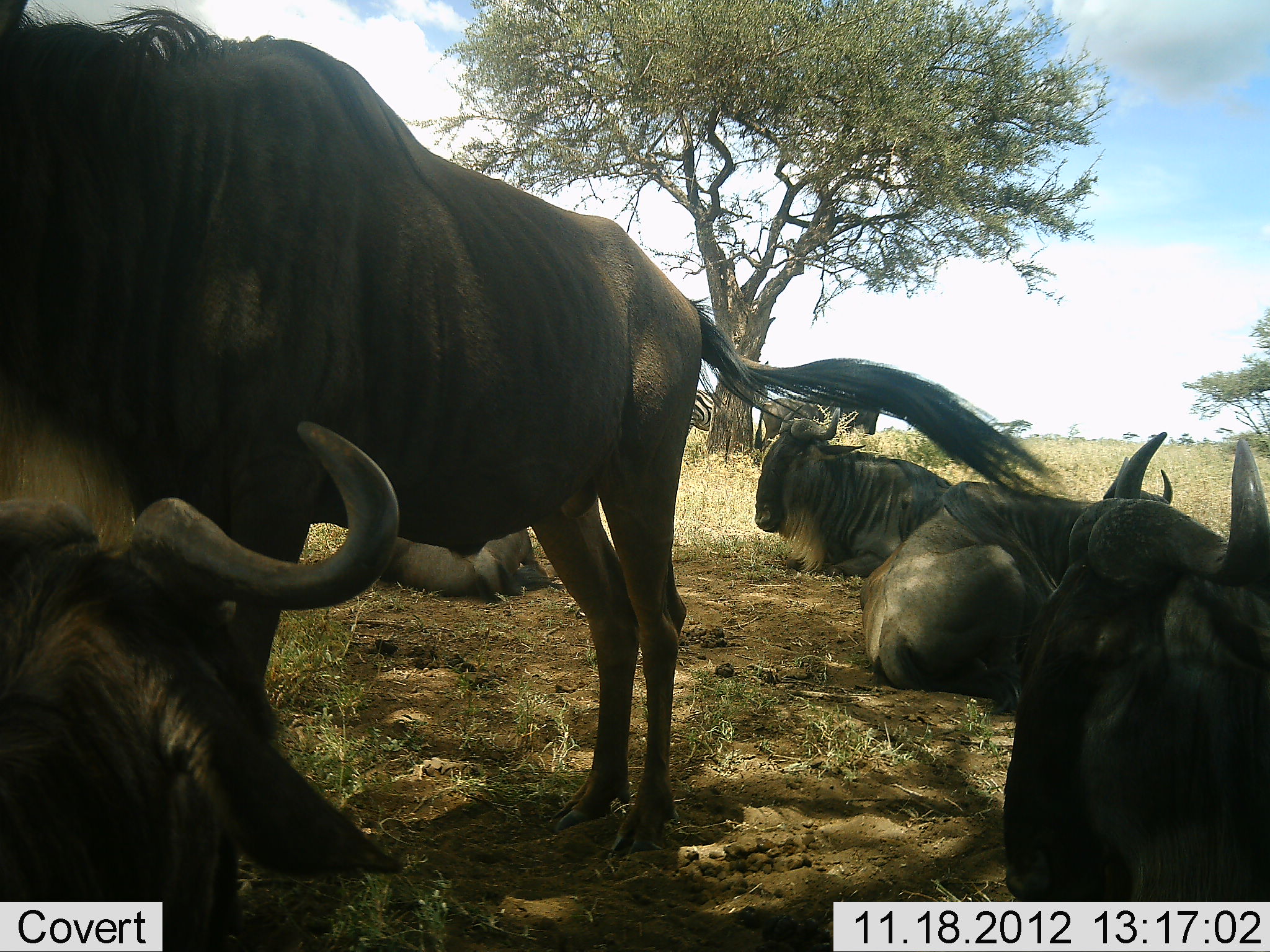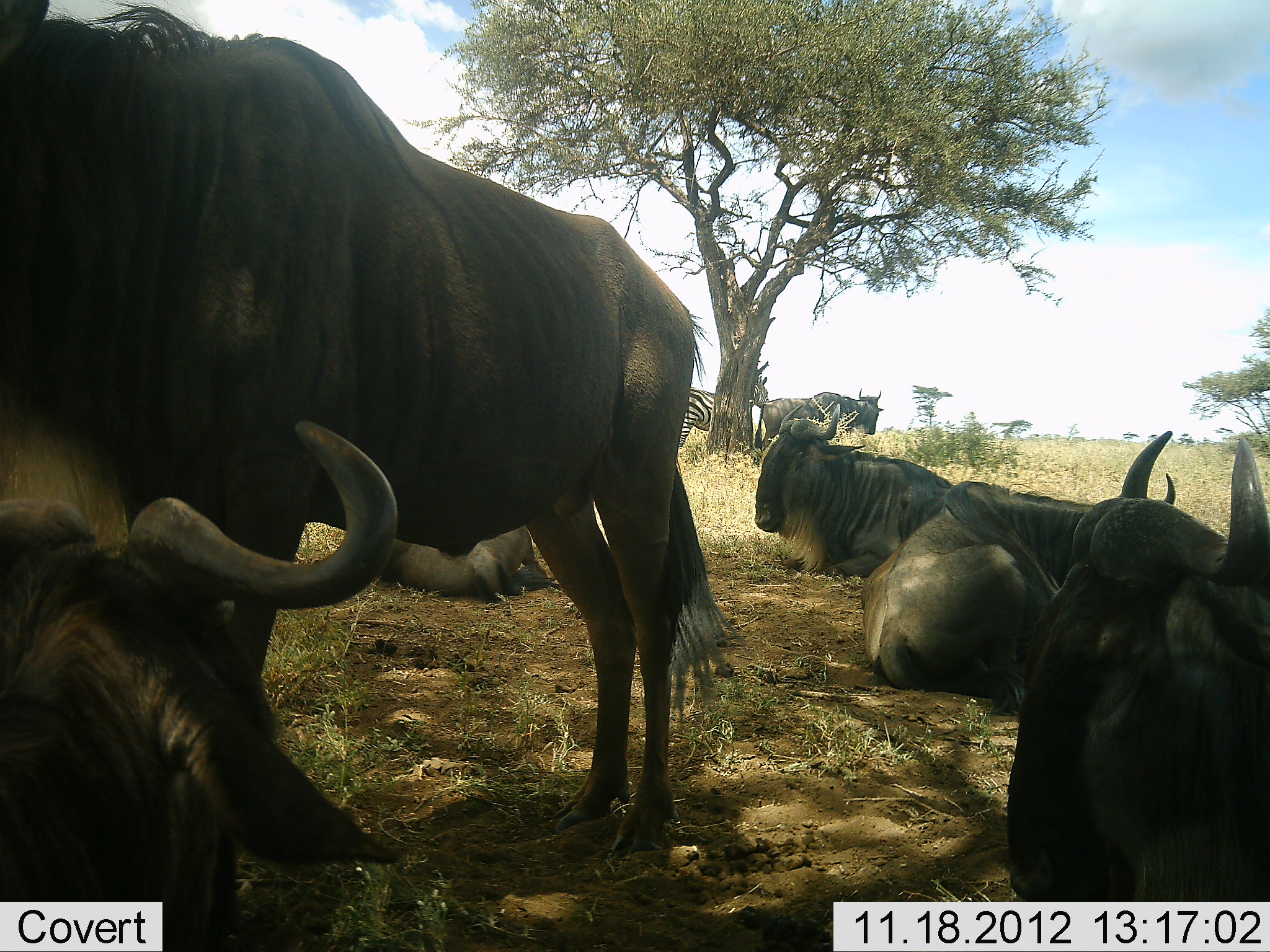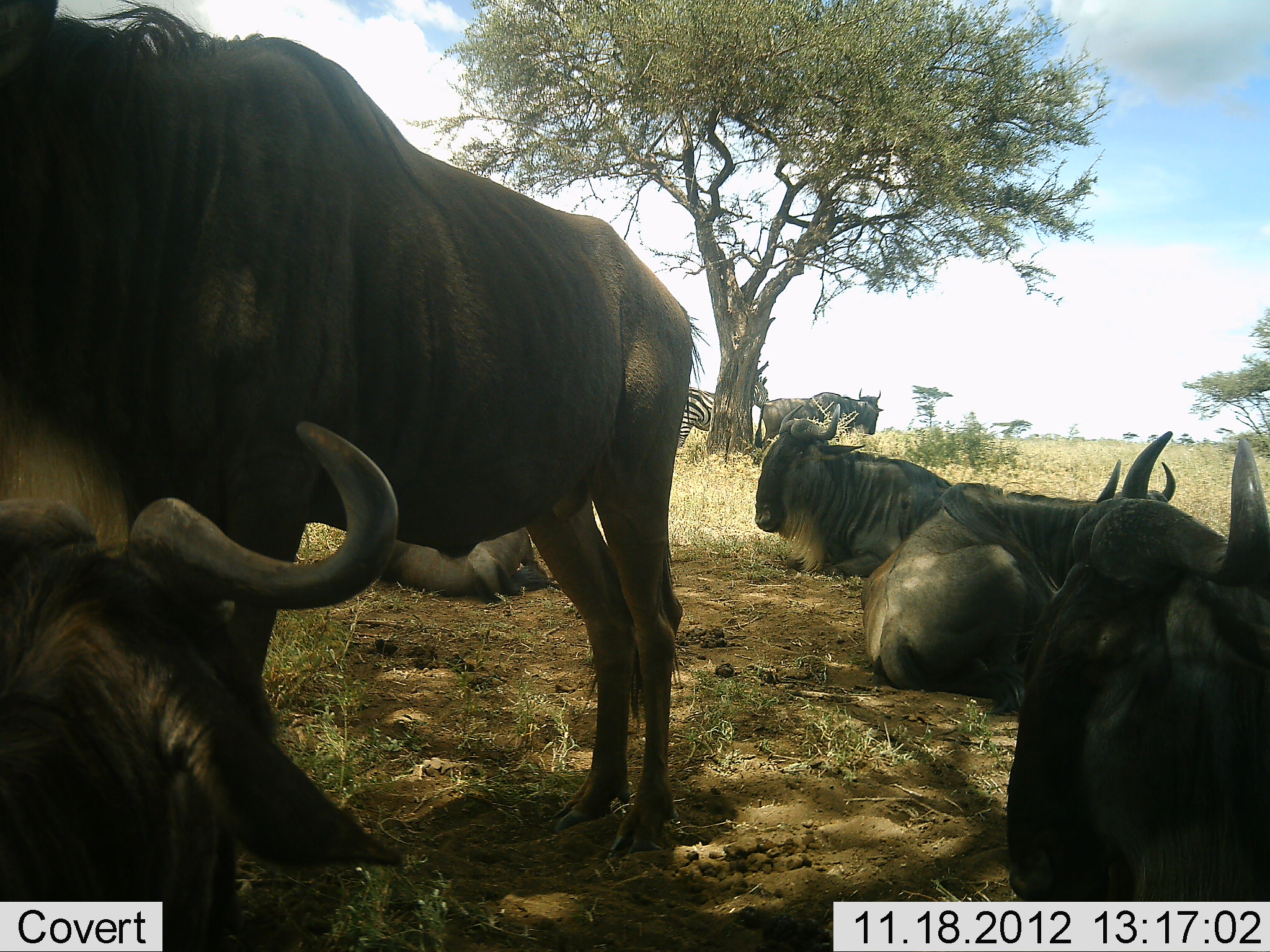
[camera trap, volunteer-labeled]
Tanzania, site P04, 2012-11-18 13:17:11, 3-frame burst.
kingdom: Animalia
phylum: Chordata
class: Mammalia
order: Artiodactyla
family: Bovidae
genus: Connochaetes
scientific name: Connochaetes taurinus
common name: blue wildebeest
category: wildebeest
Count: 7.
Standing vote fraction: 69%.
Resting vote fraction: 100%.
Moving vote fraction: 0%.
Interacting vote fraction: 0%.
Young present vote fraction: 0%.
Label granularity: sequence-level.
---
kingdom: Animalia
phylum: Chordata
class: Mammalia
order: Perissodactyla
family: Equidae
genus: Equus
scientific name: Equus quagga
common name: plains zebra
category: zebra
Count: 1.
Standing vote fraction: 100%.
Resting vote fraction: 0%.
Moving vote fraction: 0%.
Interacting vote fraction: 0%.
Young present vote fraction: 0%.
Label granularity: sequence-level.